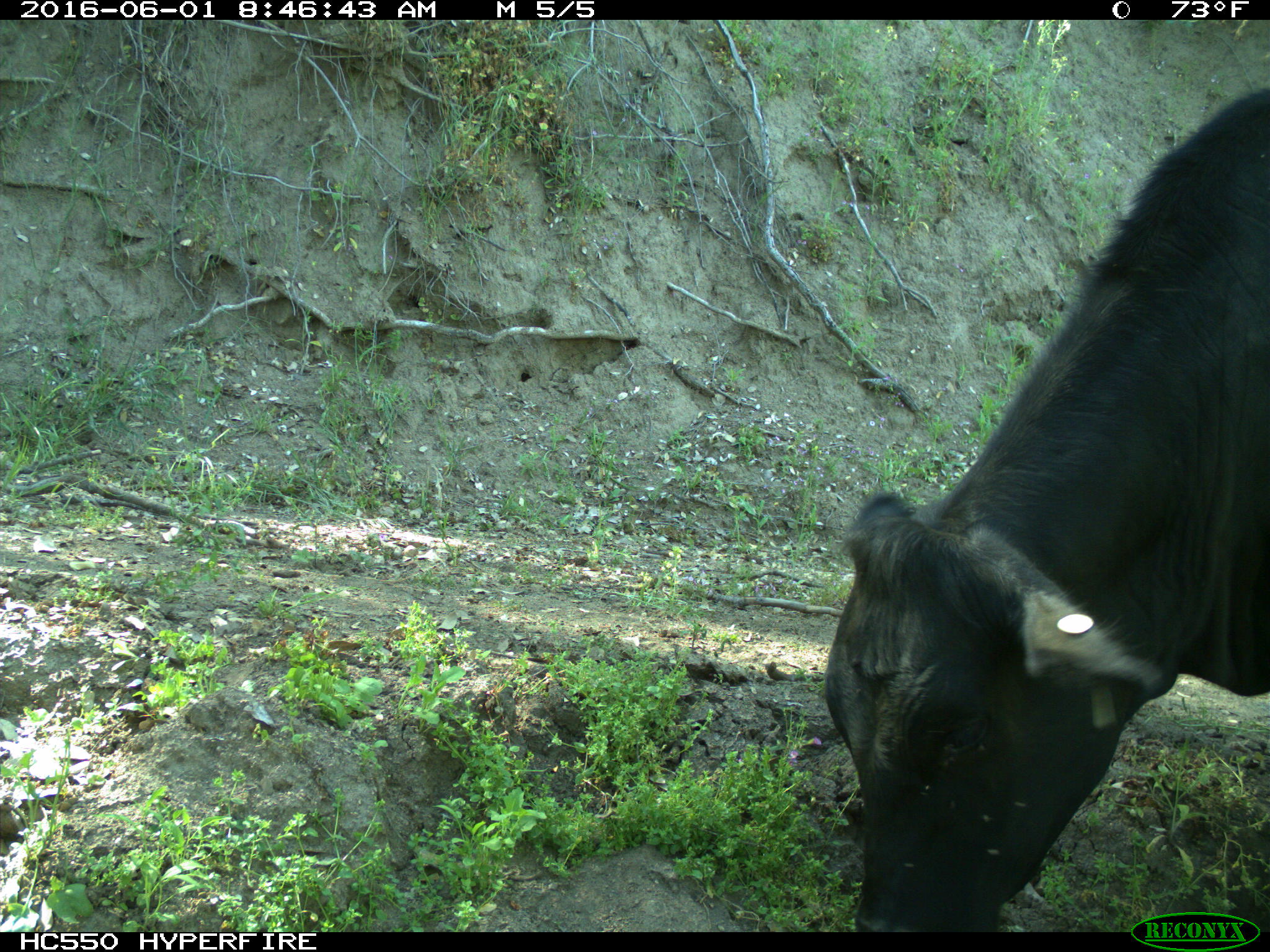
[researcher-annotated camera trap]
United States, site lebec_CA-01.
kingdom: Animalia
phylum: Chordata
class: Mammalia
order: Artiodactyla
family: Bovidae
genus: Bos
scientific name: Bos taurus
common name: domestic cow